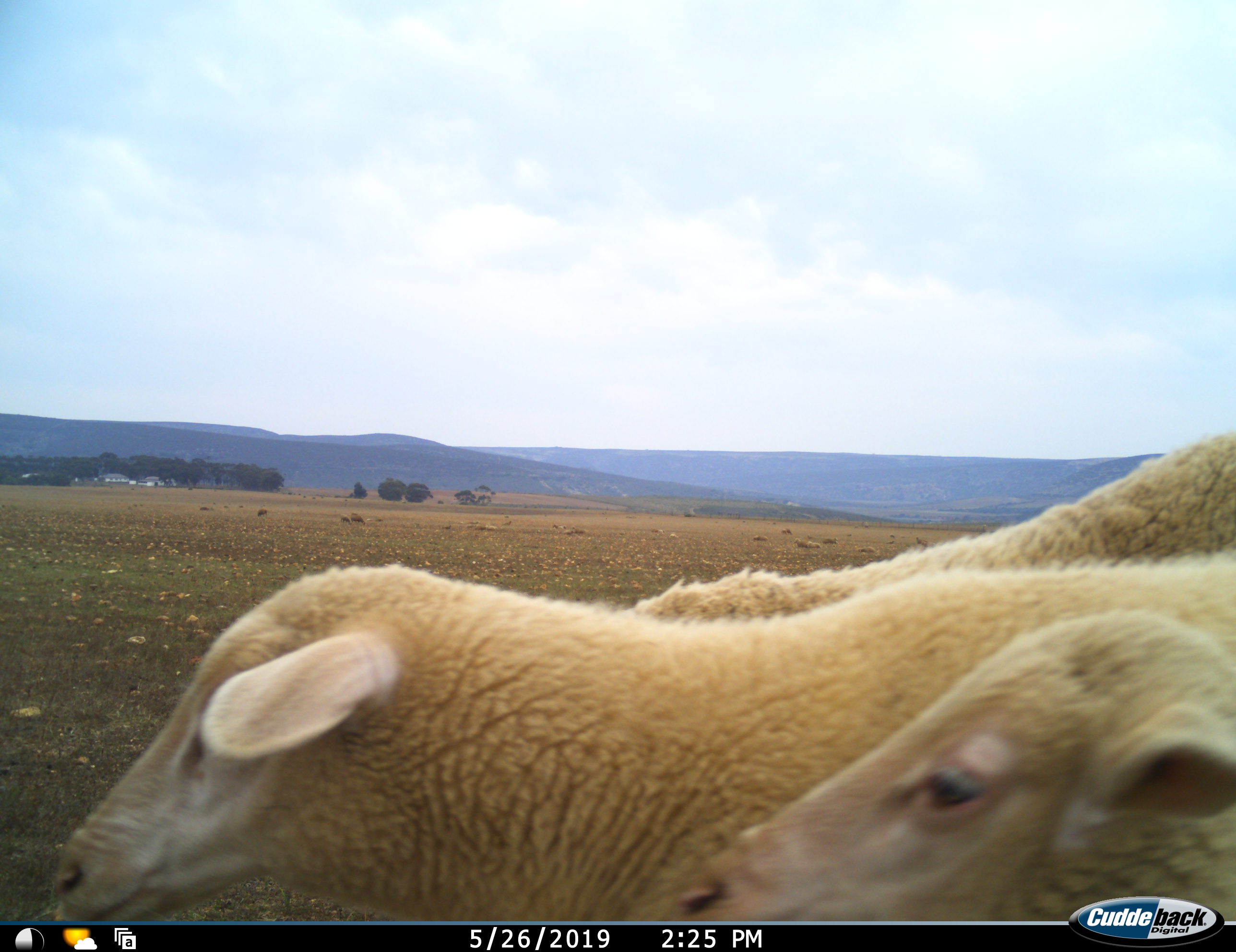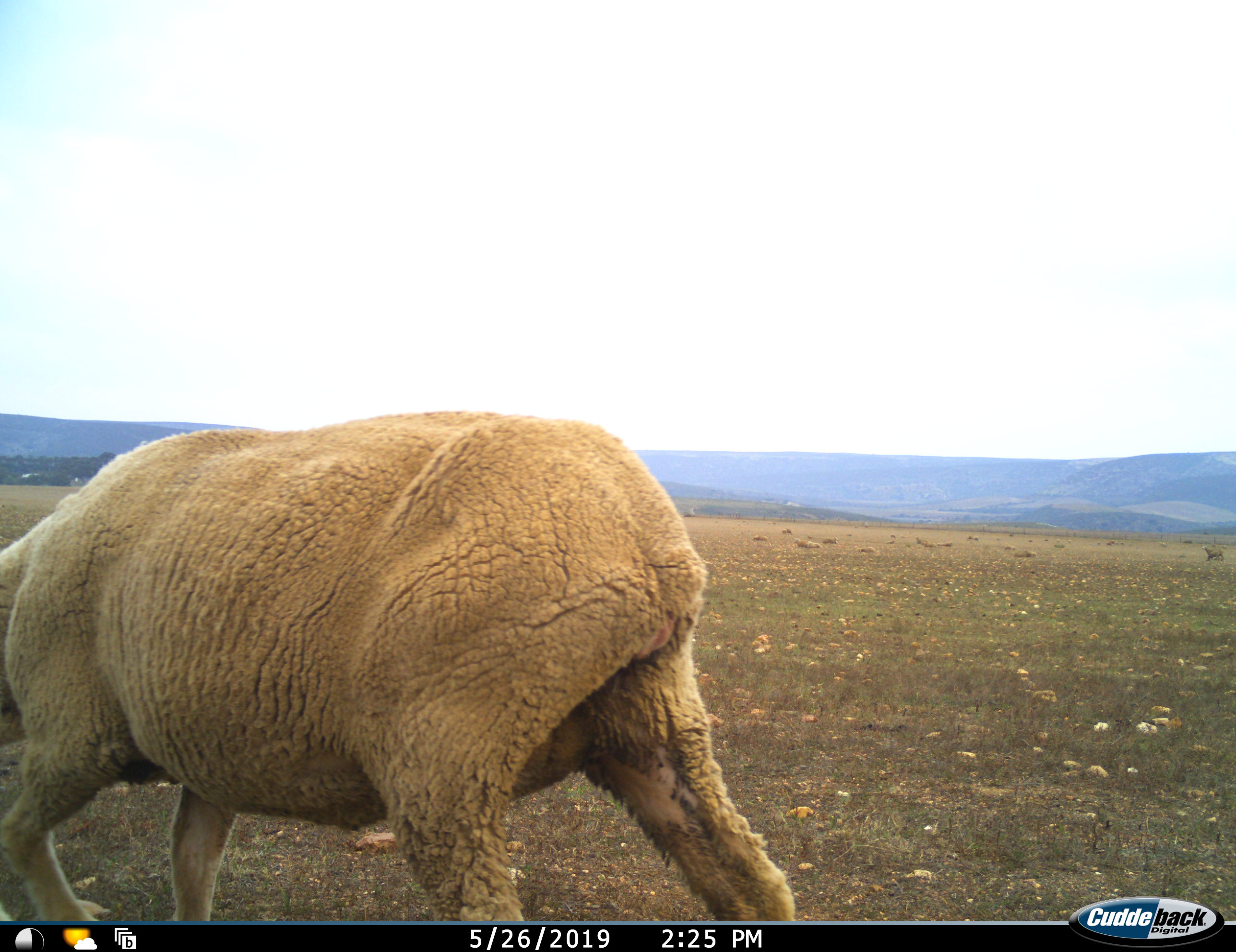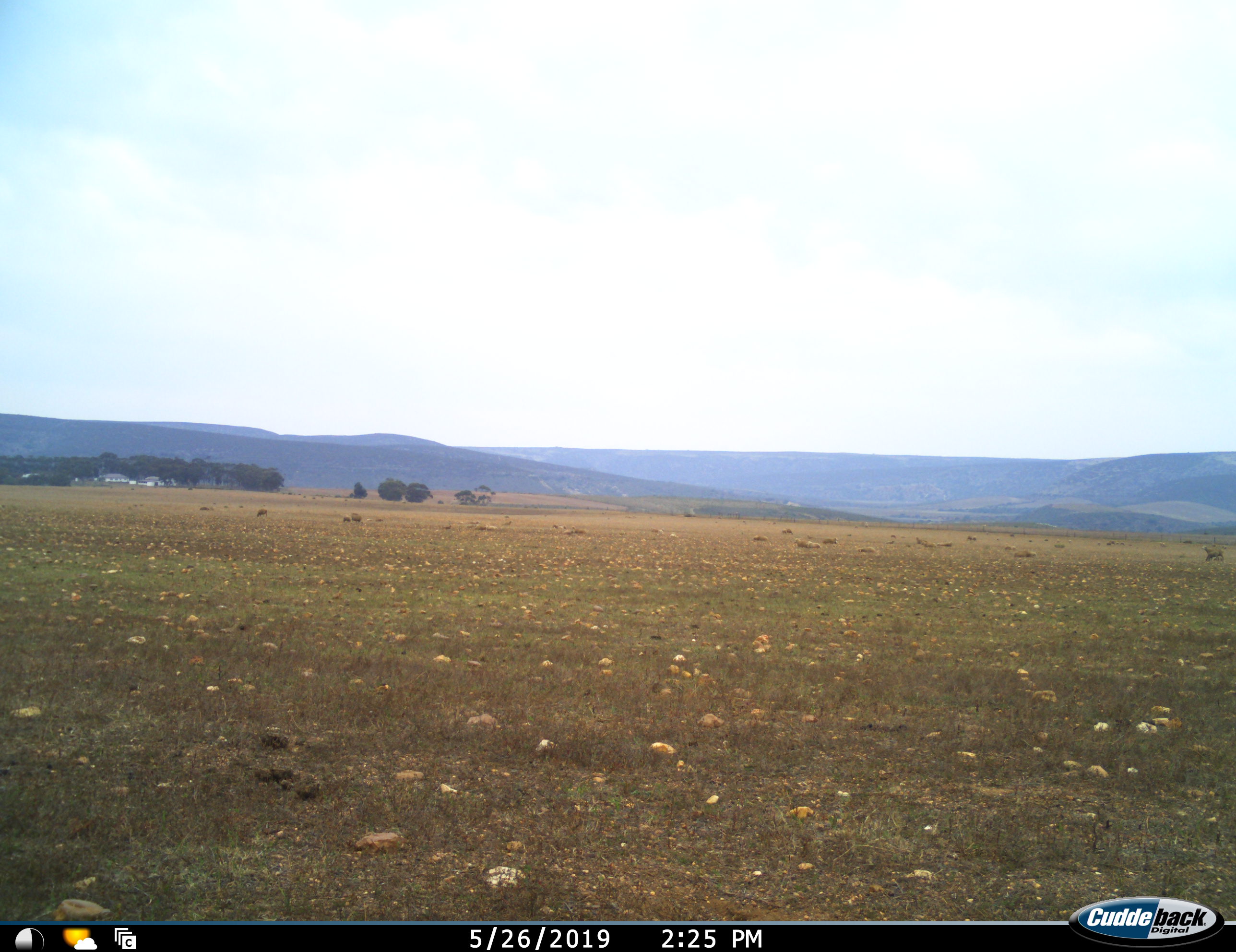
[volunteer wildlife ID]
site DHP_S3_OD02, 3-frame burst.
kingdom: Animalia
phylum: Chordata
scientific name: Vertebrata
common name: domestic animal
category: domesticanimal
Domesticanimal (domestic animal) (Vertebrata), count 4. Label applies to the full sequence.